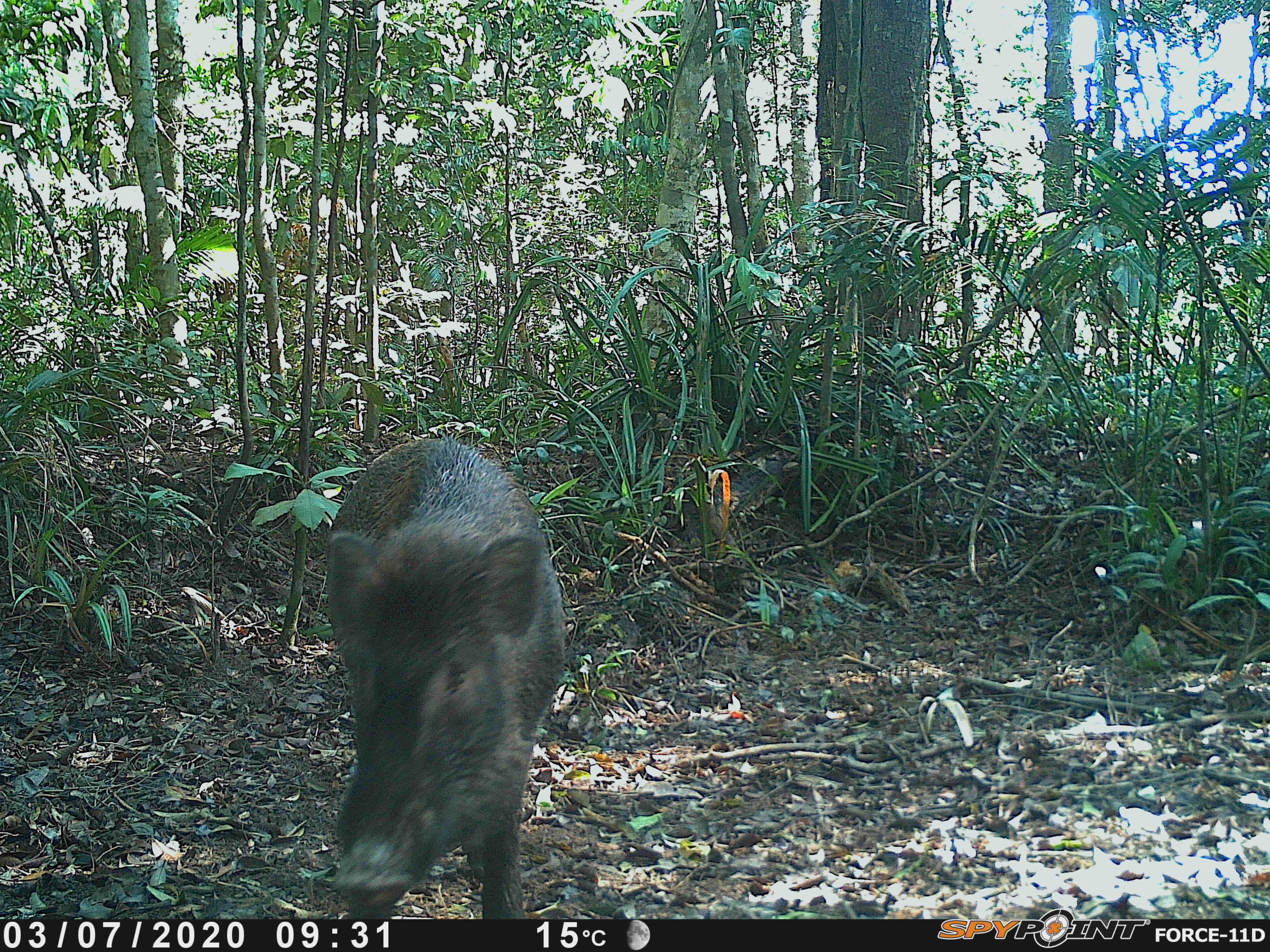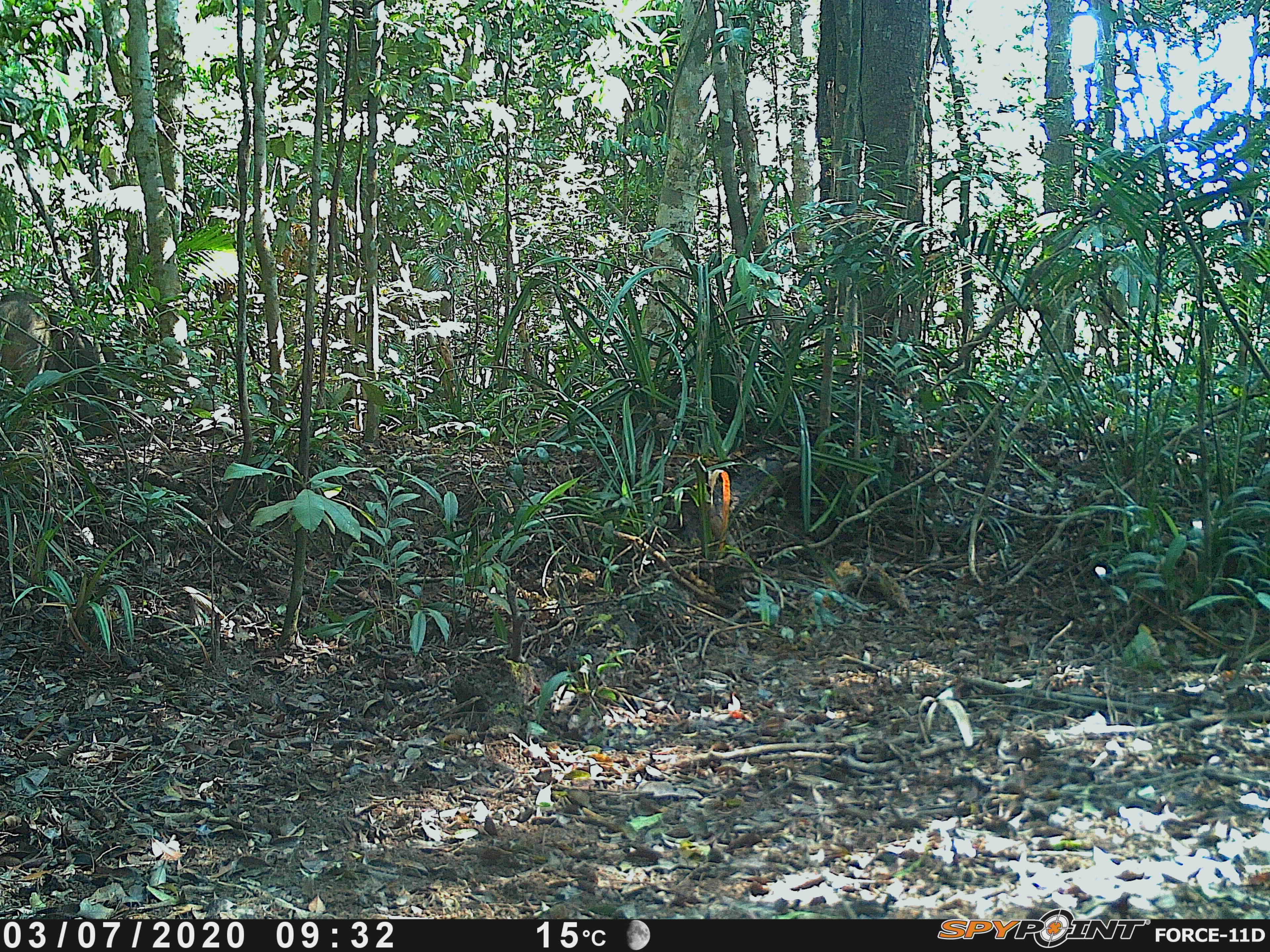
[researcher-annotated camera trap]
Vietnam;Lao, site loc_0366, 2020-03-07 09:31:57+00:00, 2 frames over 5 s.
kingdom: Animalia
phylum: Chordata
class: Mammalia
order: Artiodactyla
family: Suidae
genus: Sus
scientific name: Sus scrofa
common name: eurasian wild pig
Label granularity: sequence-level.